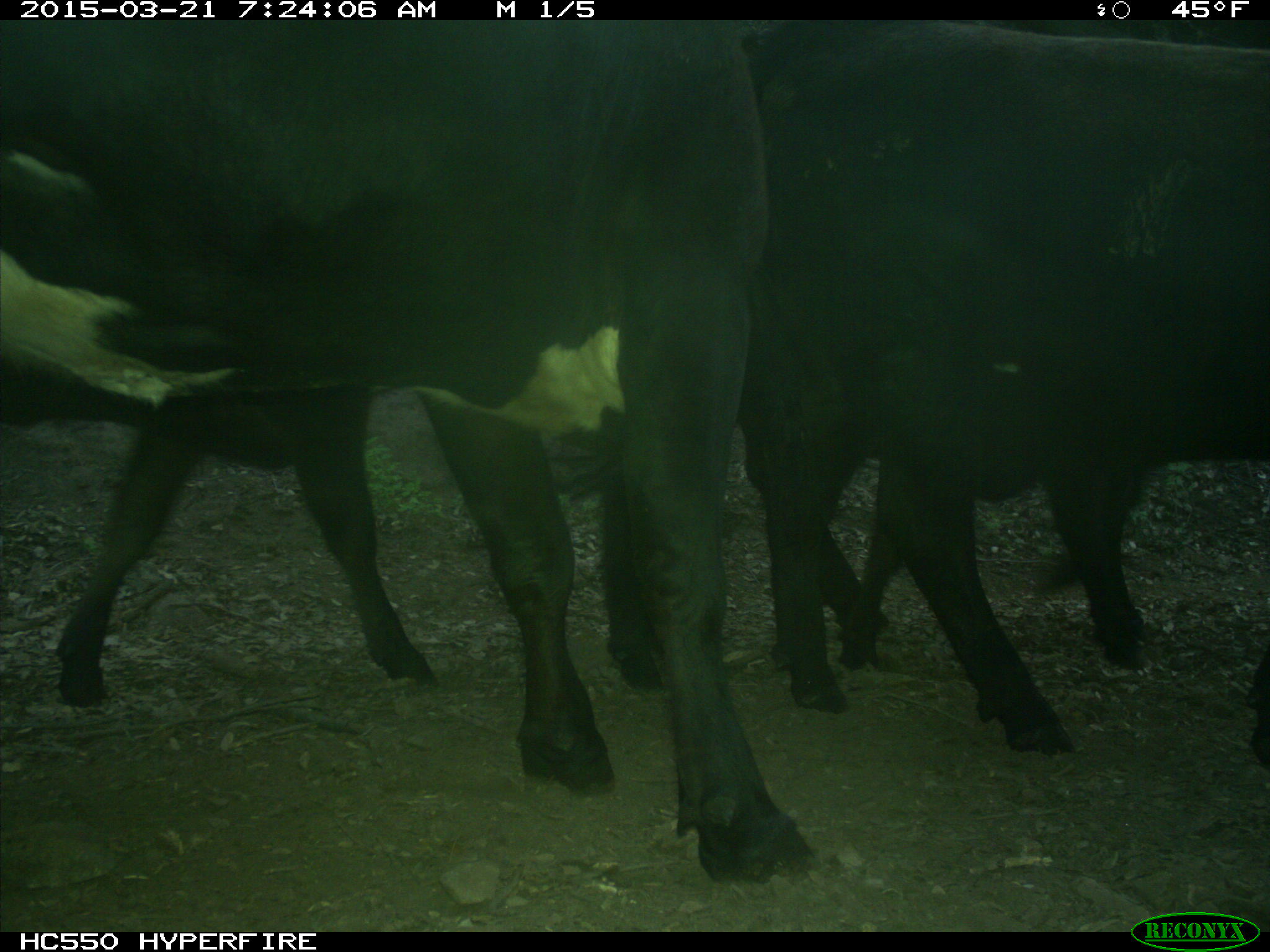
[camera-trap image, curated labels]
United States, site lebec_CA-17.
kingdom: Animalia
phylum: Chordata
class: Mammalia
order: Artiodactyla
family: Bovidae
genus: Bos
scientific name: Bos taurus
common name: domestic cow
Bos taurus (domestic cow).